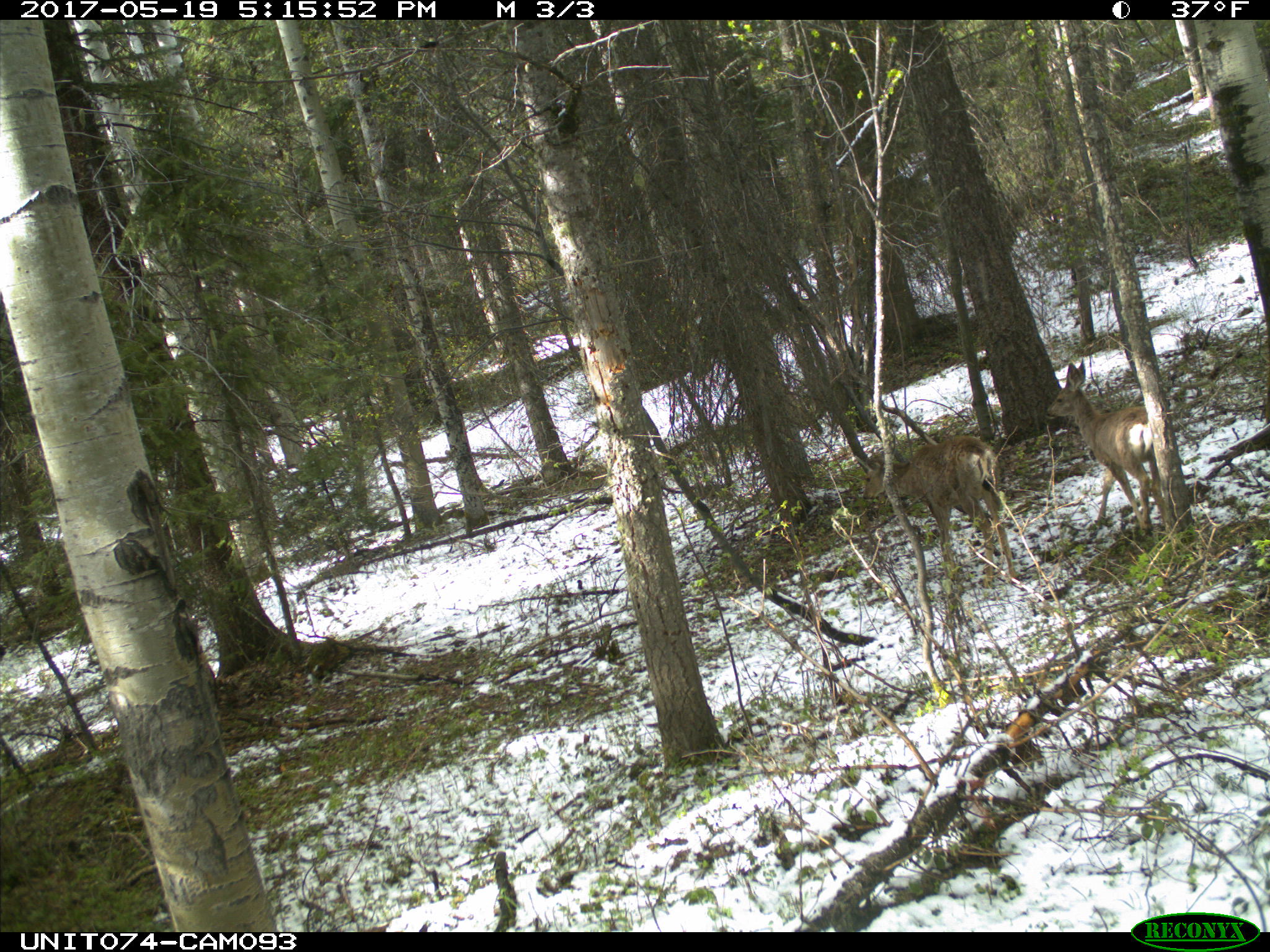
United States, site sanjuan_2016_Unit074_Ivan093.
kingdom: Animalia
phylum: Chordata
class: Mammalia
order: Artiodactyla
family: Cervidae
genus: Odocoileus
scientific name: Odocoileus hemionus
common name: mule deer